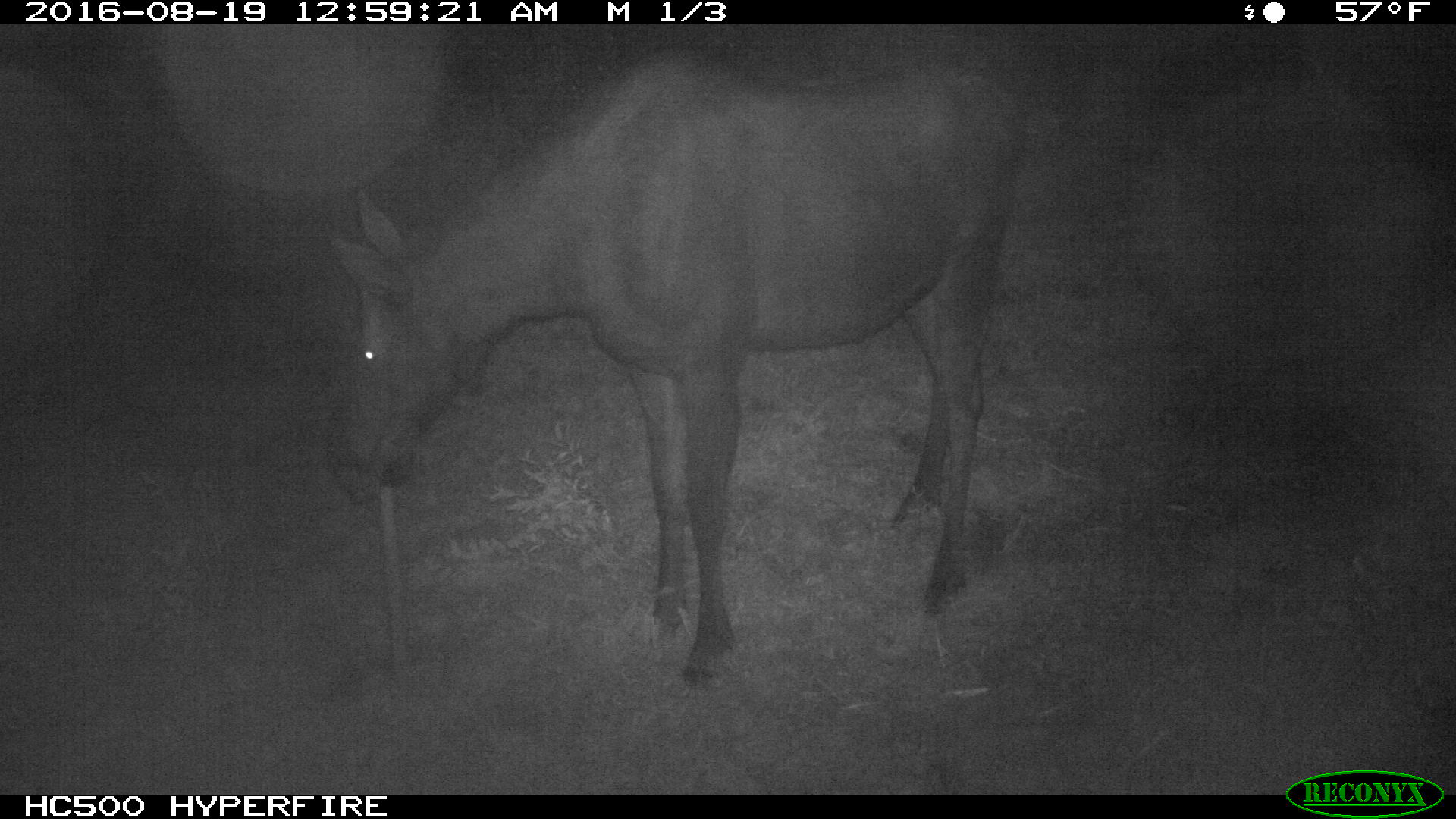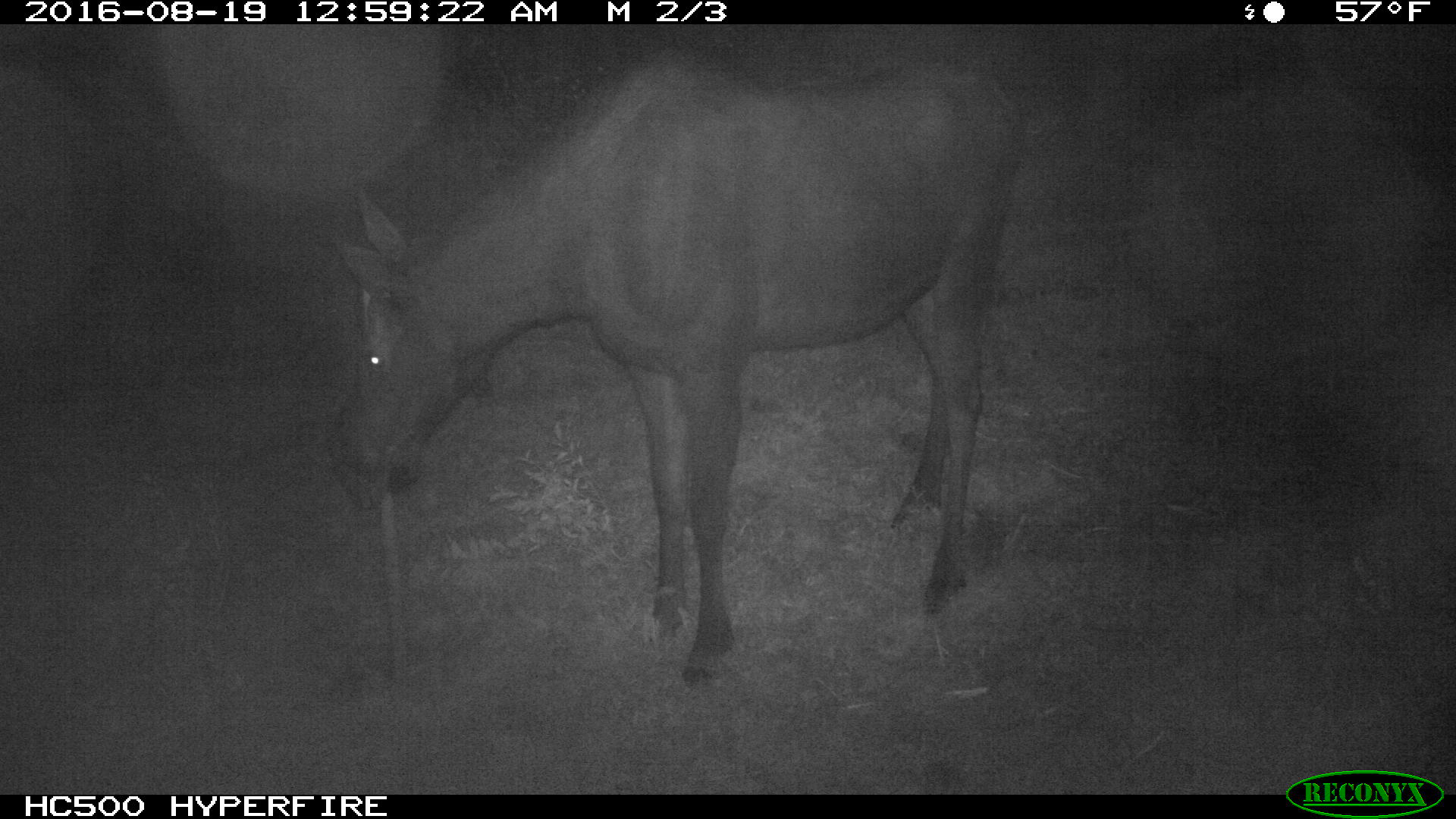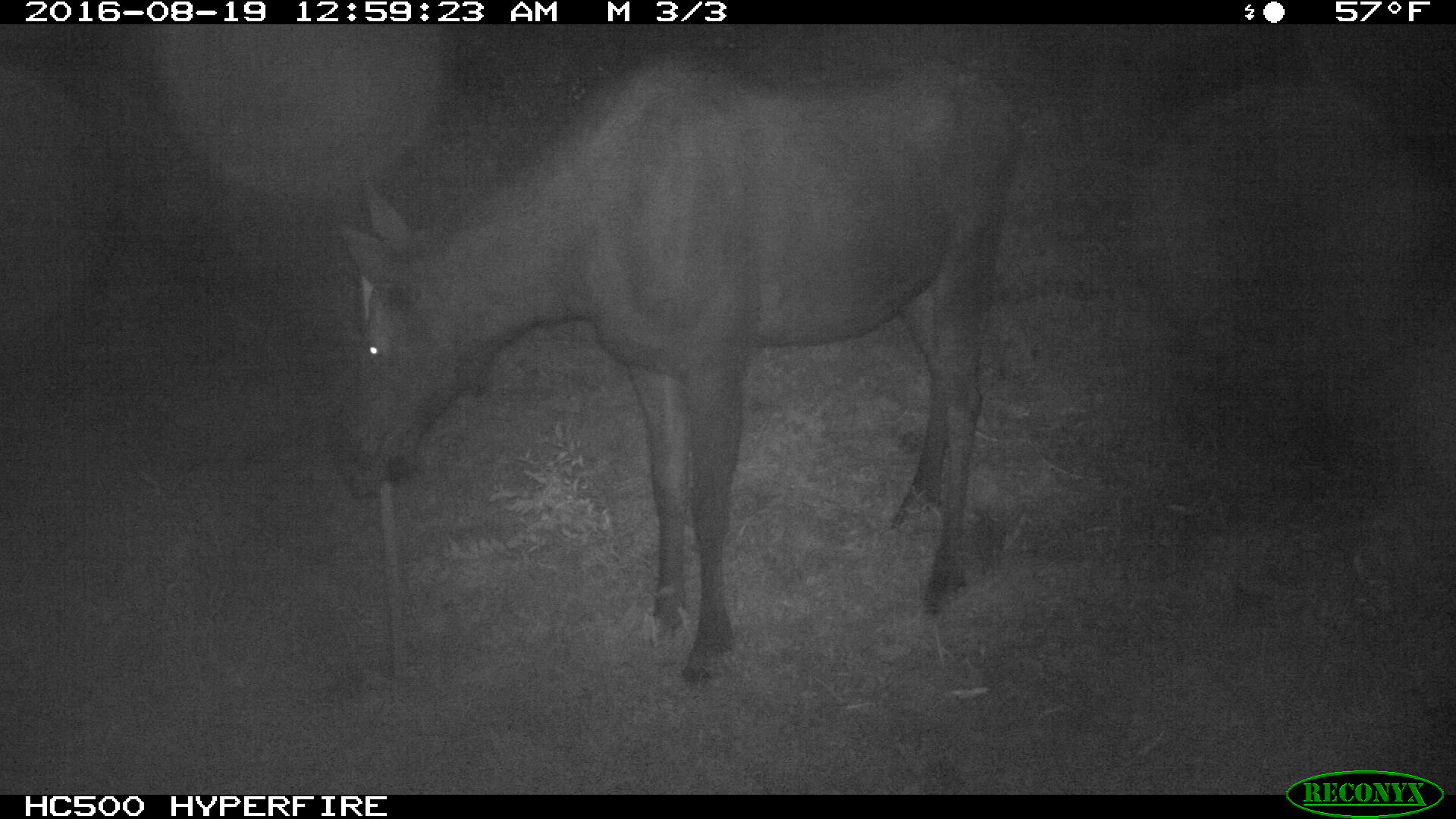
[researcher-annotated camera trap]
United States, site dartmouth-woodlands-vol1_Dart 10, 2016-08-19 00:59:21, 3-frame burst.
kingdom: Animalia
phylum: Chordata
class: Mammalia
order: Artiodactyla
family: Cervidae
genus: Alces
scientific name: Alces alces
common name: moose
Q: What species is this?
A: Moose (Alces alces).